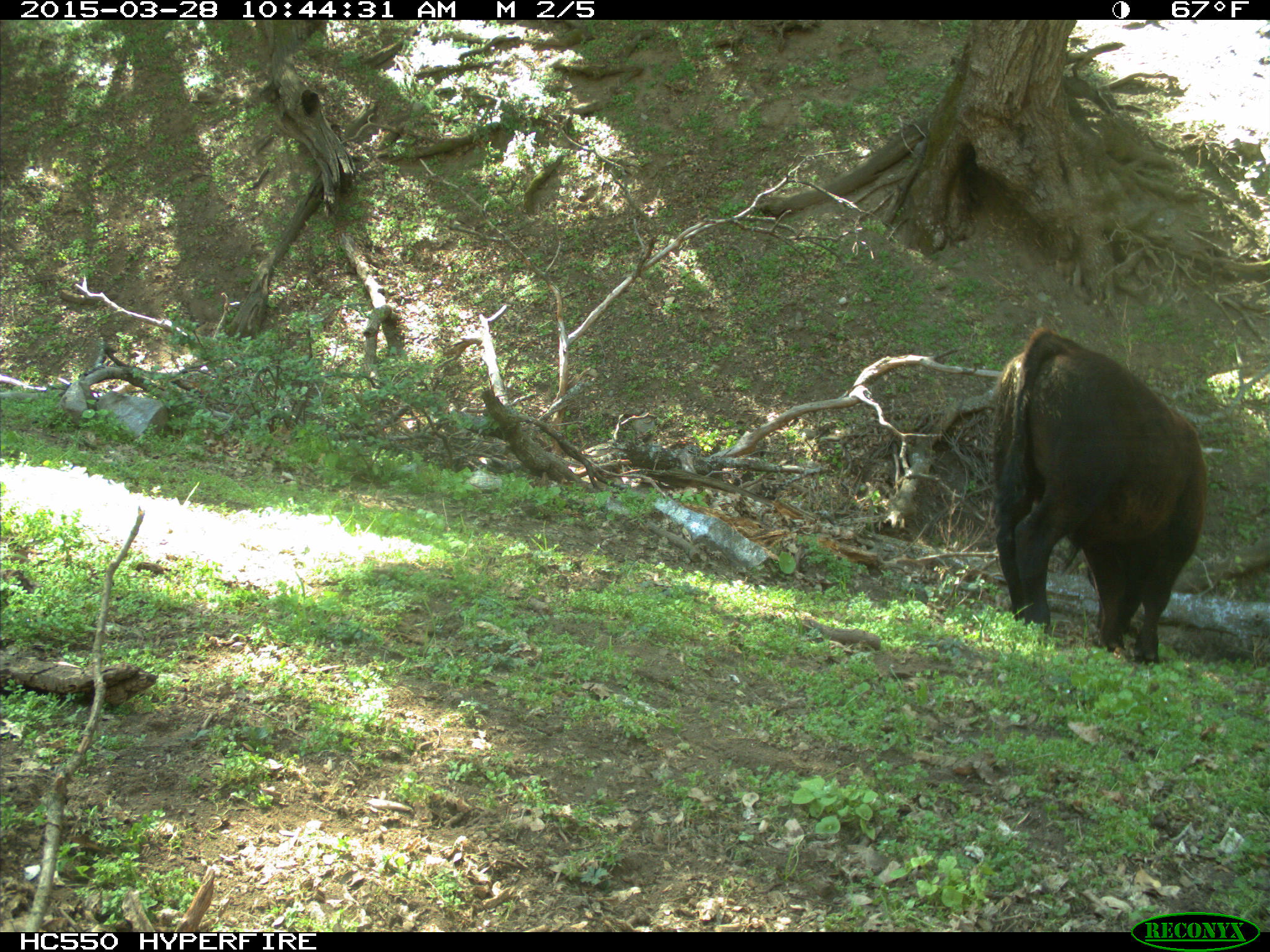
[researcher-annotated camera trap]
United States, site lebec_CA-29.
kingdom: Animalia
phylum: Chordata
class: Mammalia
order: Artiodactyla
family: Bovidae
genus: Bos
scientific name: Bos taurus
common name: domestic cow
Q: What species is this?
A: Bos taurus (domestic cow).